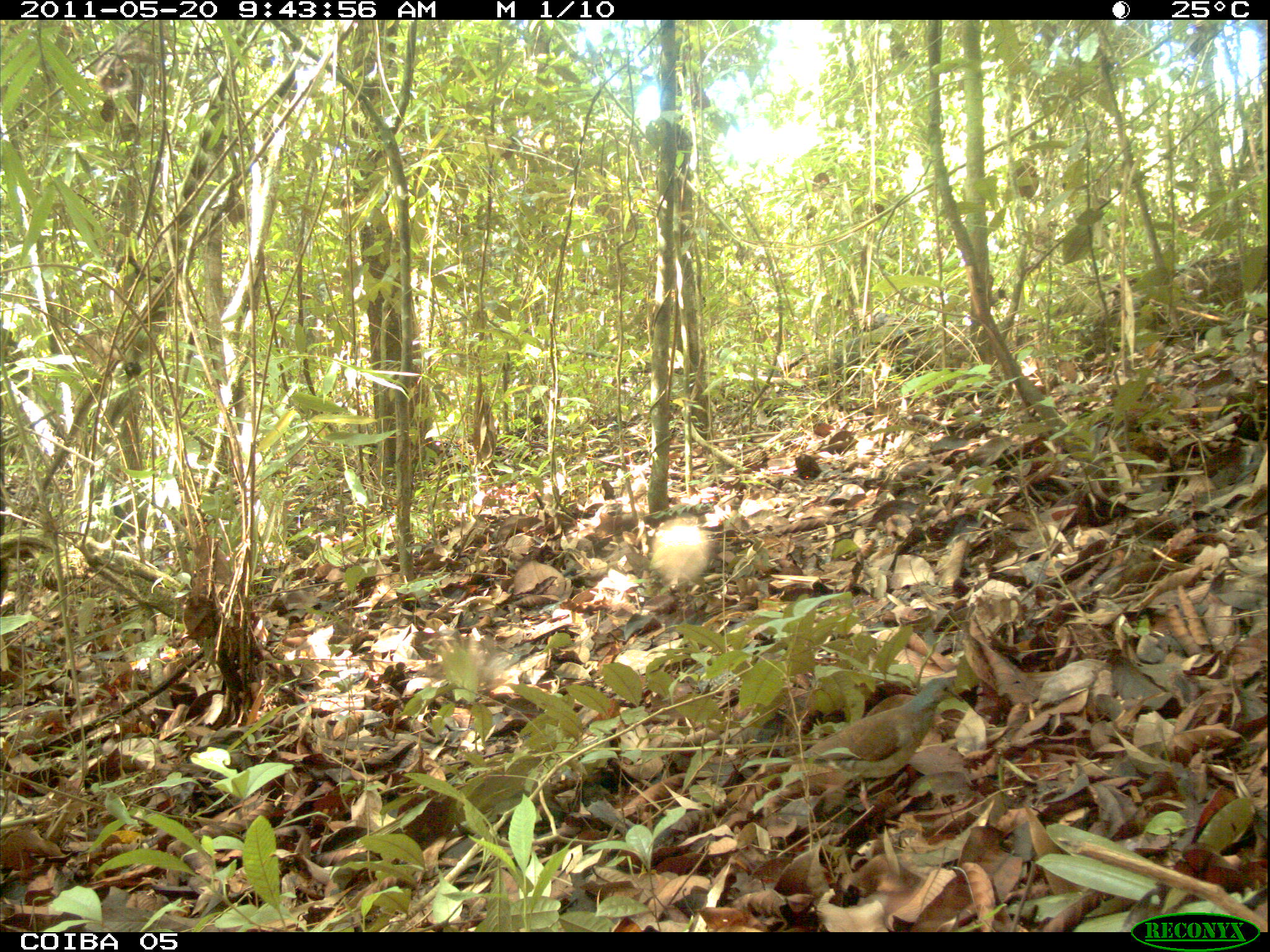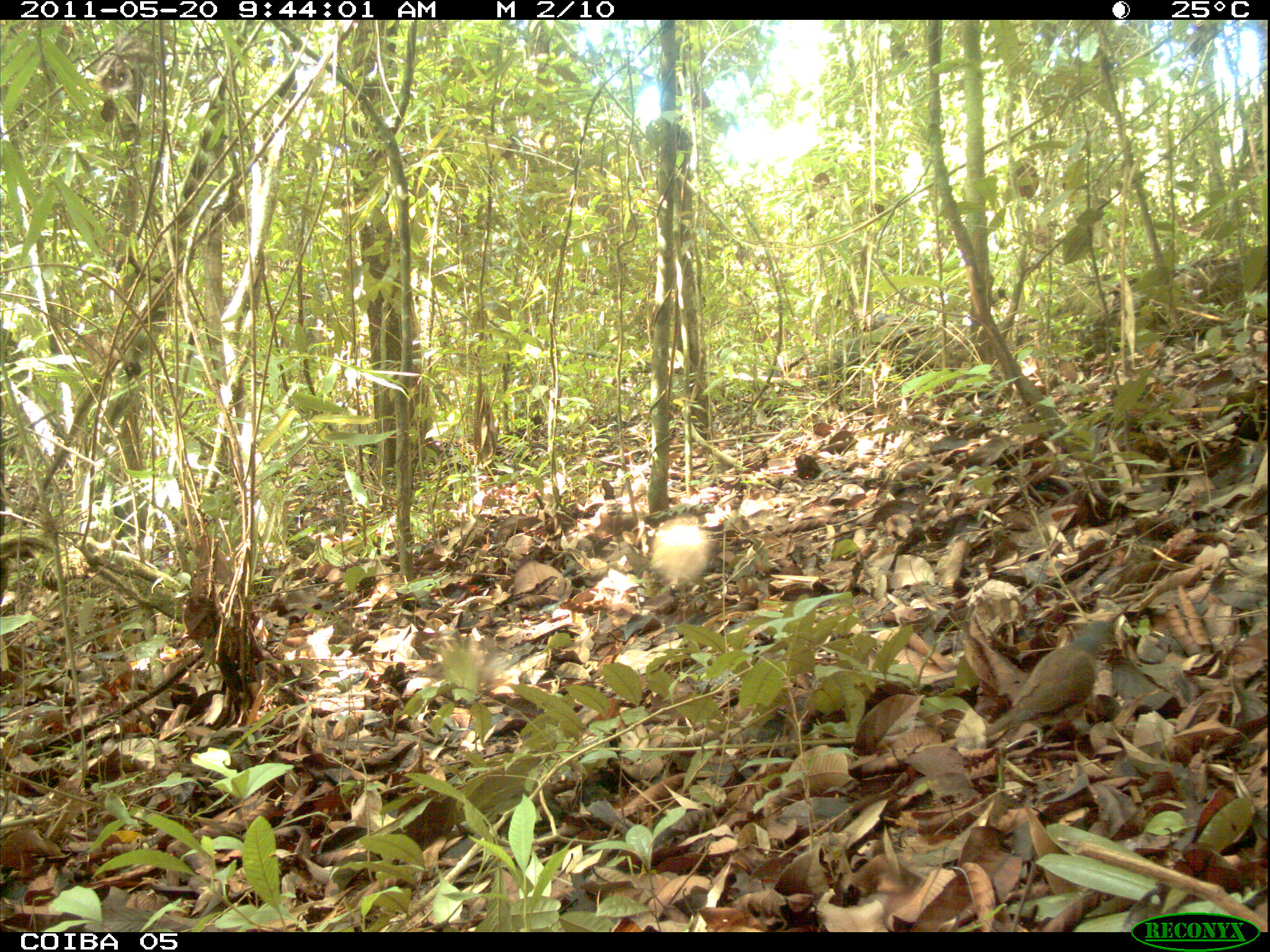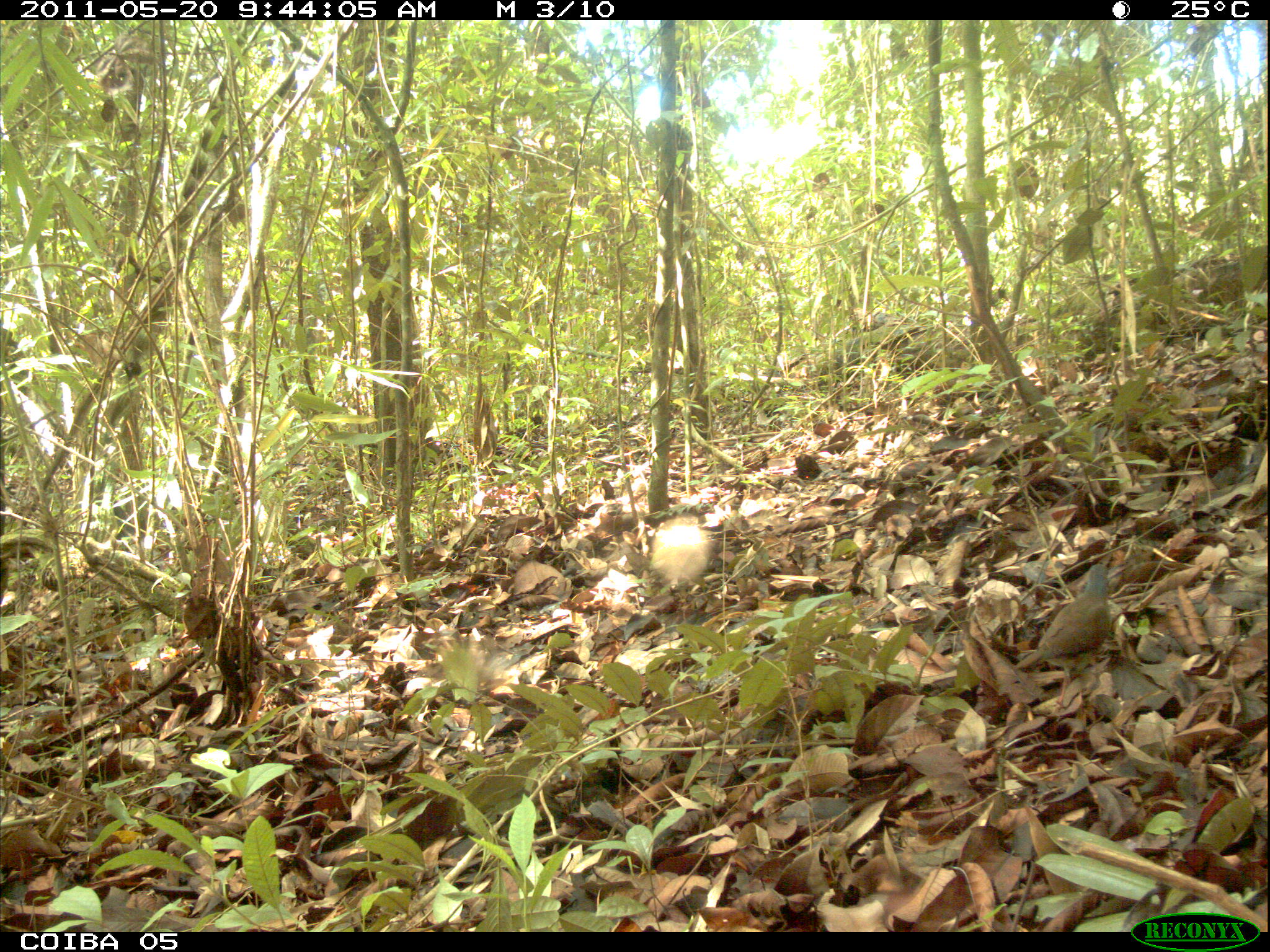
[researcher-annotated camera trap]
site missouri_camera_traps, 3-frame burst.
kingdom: Animalia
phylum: Chordata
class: Aves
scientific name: Aves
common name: bird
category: bird spec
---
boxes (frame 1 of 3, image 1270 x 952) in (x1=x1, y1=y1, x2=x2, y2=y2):
bird spec: (x1=781, y1=659, x2=969, y2=805)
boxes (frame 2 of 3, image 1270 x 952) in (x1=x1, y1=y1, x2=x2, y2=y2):
bird spec: (x1=967, y1=597, x2=1126, y2=756)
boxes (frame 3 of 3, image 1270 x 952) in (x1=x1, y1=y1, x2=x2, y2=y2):
bird spec: (x1=1008, y1=524, x2=1143, y2=689)